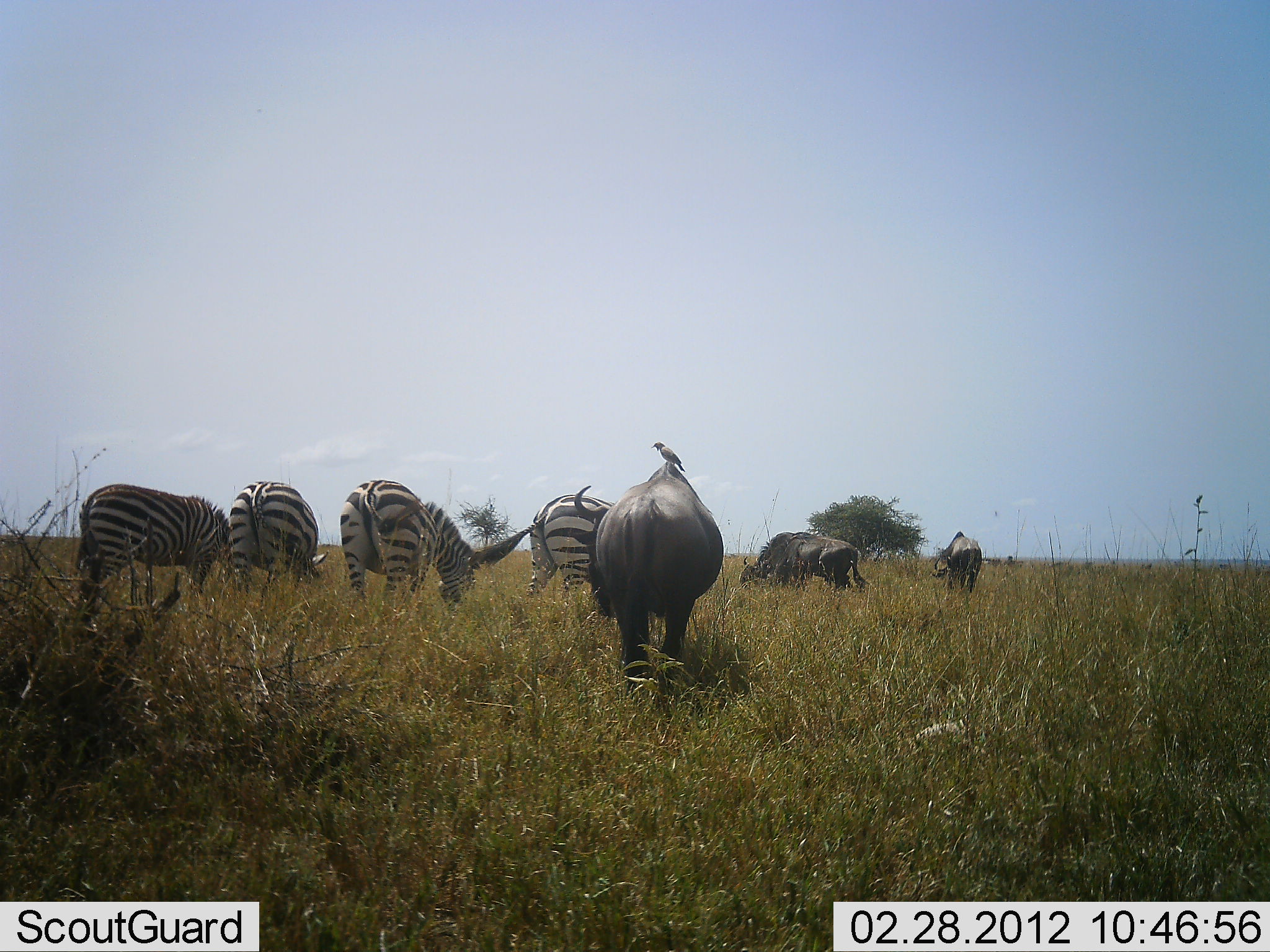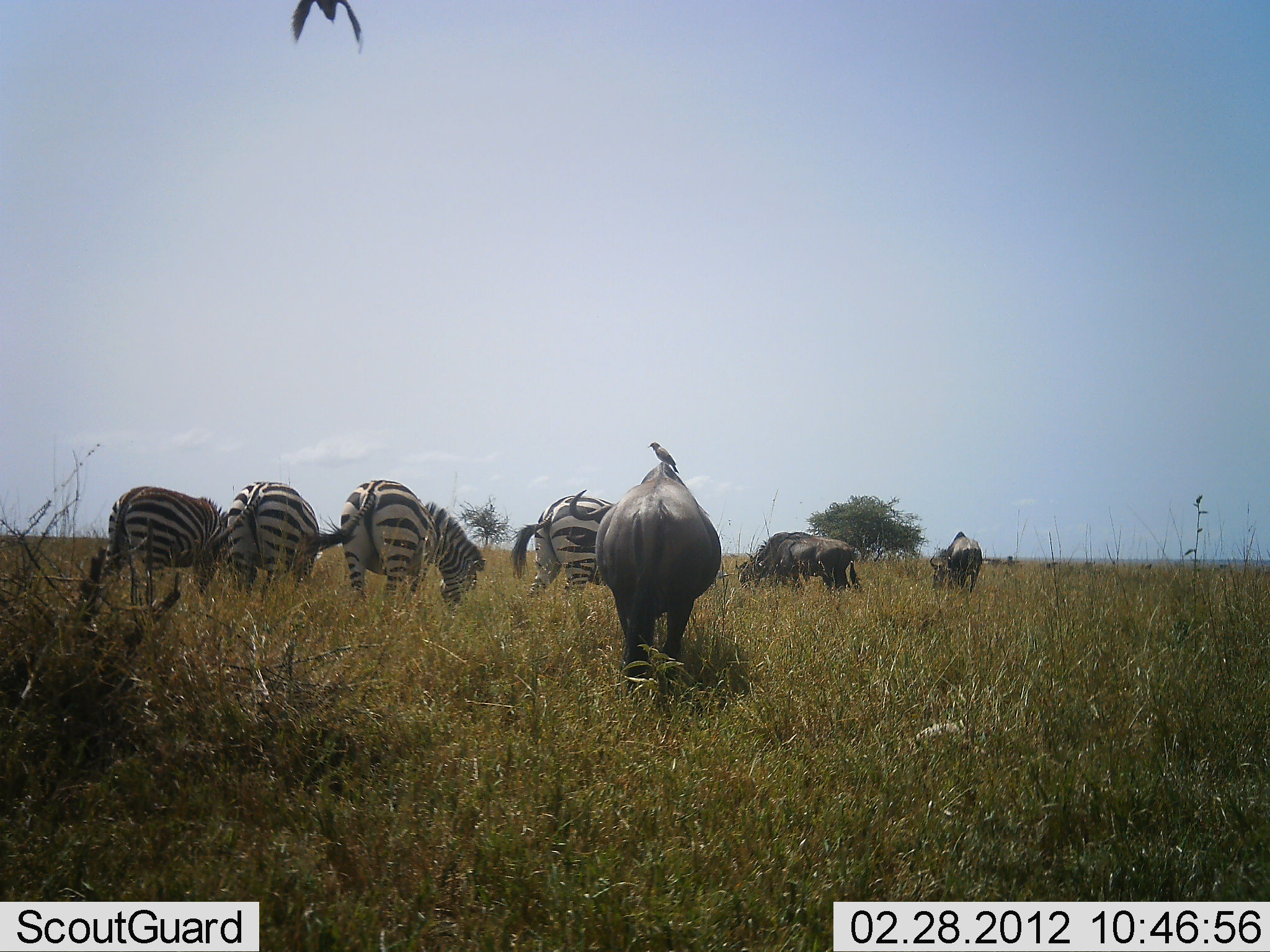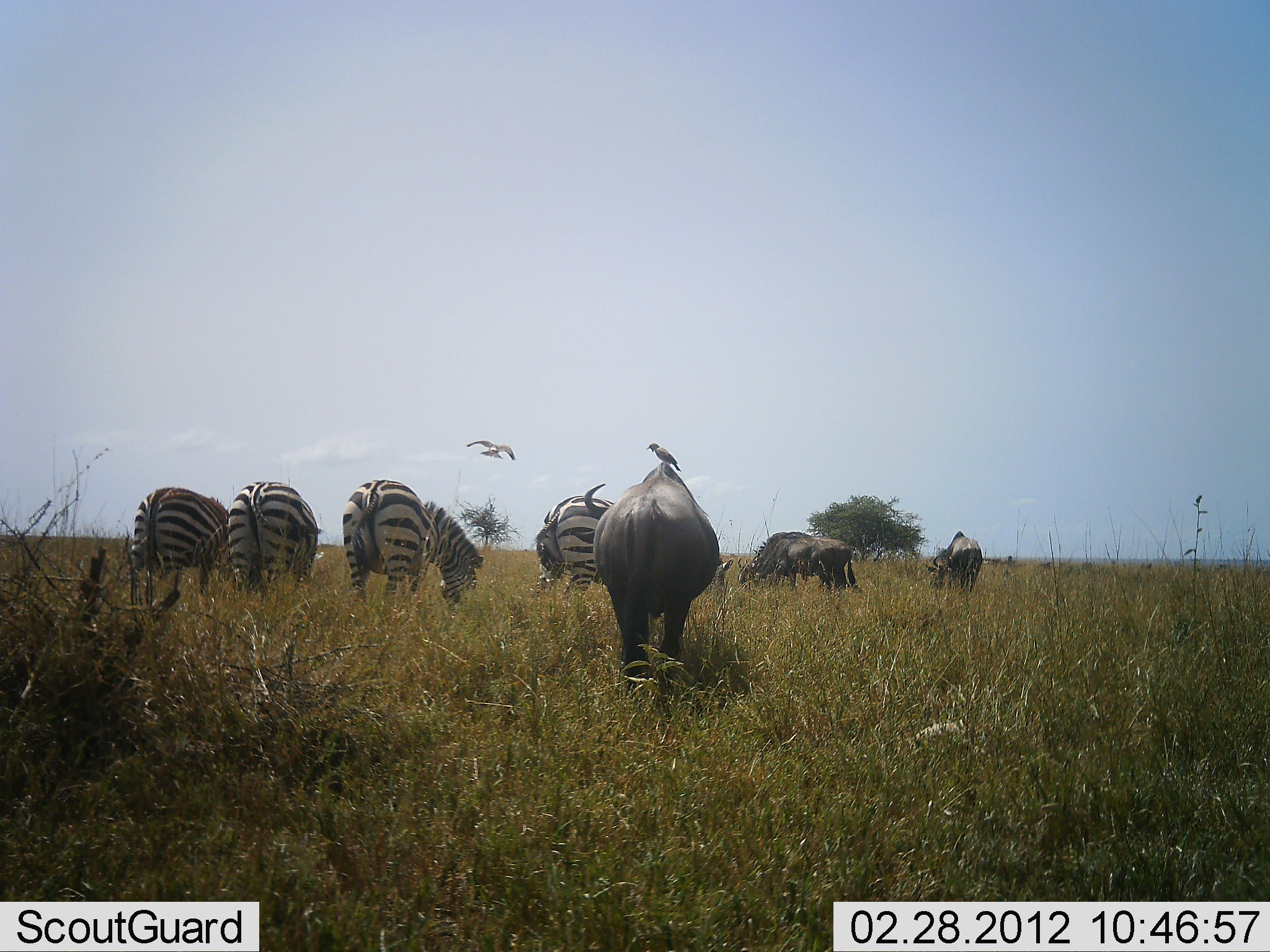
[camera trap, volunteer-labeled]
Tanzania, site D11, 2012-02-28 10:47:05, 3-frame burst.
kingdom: Animalia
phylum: Chordata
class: Aves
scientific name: Aves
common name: bird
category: otherbird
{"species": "otherbird (bird) (Aves)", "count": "2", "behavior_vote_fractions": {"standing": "75%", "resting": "8%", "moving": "92%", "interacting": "0%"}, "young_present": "0%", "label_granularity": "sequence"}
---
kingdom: Animalia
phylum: Chordata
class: Mammalia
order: Artiodactyla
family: Bovidae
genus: Connochaetes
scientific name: Connochaetes taurinus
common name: blue wildebeest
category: wildebeest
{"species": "wildebeest (blue wildebeest) (Connochaetes taurinus)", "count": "3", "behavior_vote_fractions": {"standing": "20%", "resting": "0%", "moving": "0%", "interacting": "0%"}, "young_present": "0%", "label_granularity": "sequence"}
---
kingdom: Animalia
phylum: Chordata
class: Mammalia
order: Perissodactyla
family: Equidae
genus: Equus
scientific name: Equus quagga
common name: plains zebra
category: zebra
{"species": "zebra (plains zebra) (Equus quagga)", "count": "4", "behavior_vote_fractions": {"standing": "24%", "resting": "0%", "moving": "6%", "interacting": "0%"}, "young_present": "0%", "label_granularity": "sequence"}